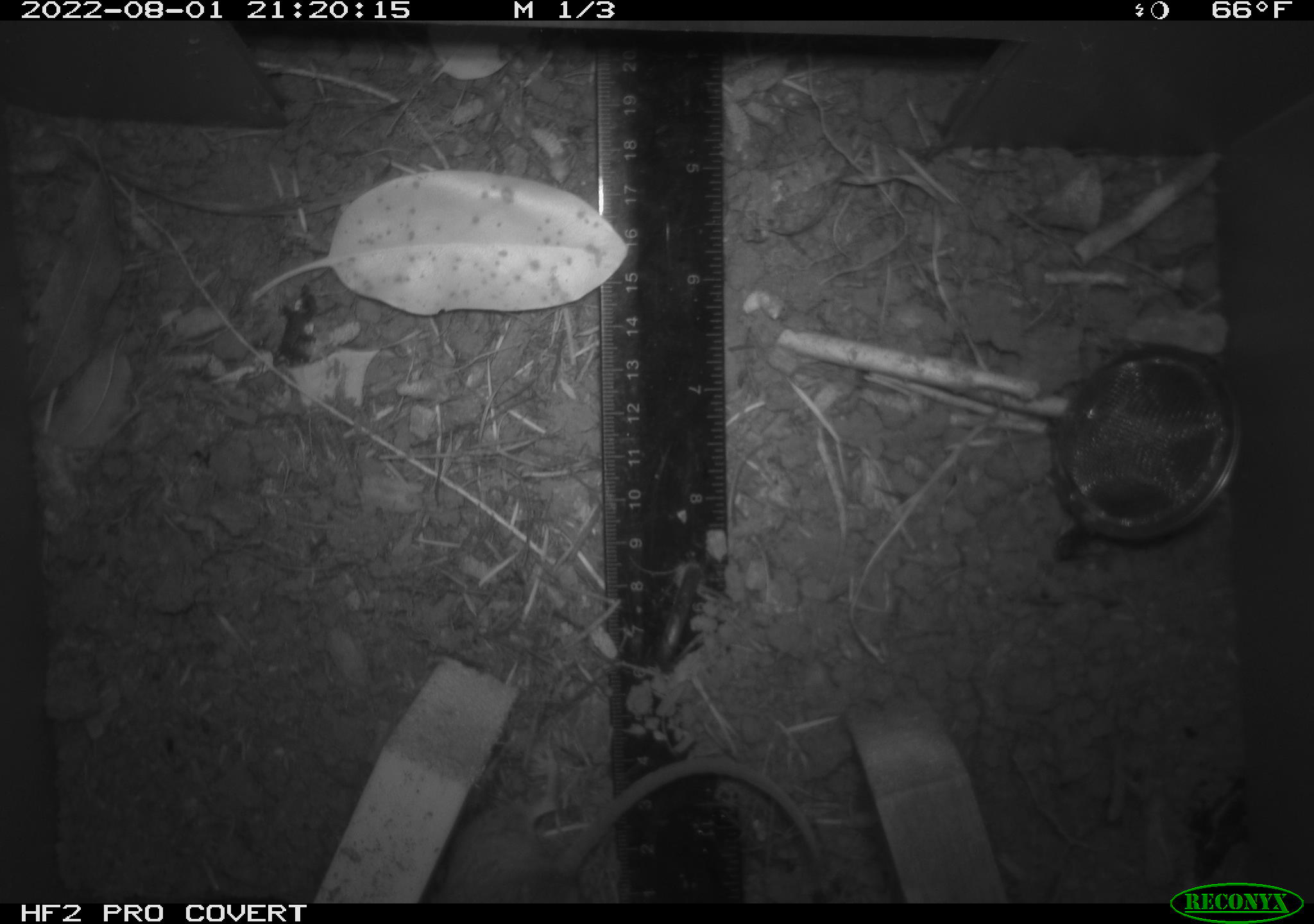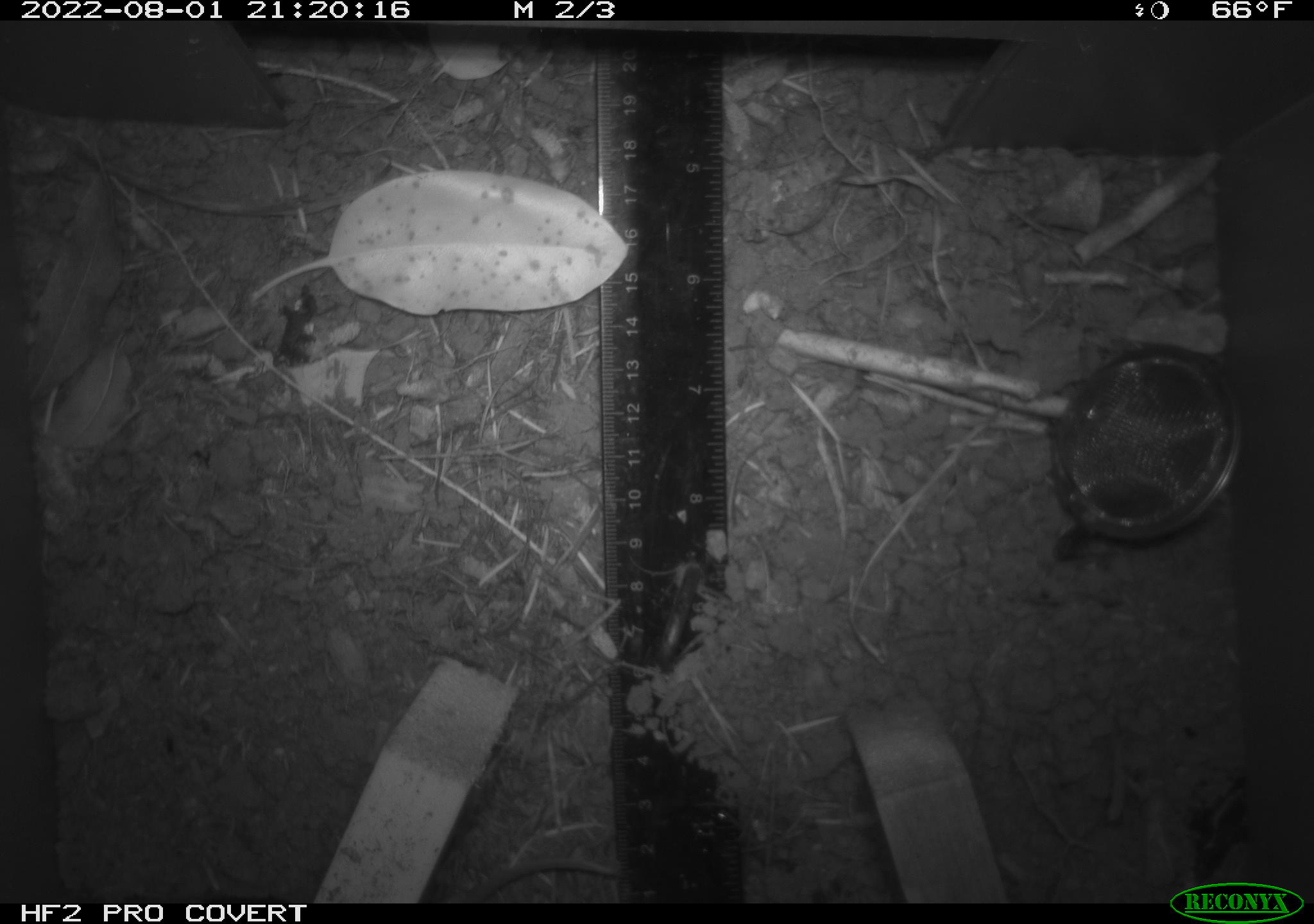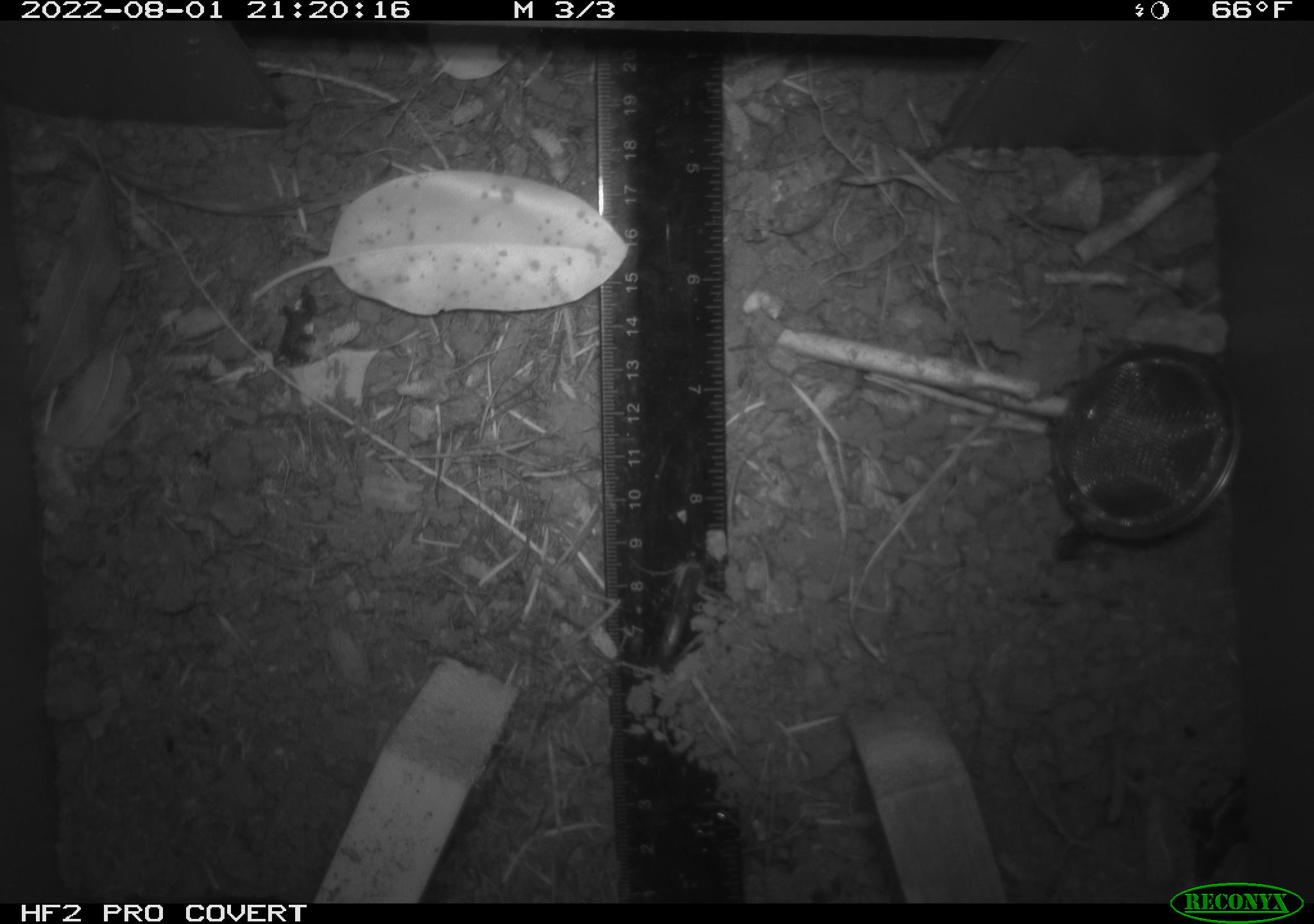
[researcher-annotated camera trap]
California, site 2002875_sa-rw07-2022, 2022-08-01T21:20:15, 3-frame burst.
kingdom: Animalia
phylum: Chordata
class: Mammalia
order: Rodentia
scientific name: Rodentia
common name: mouse species